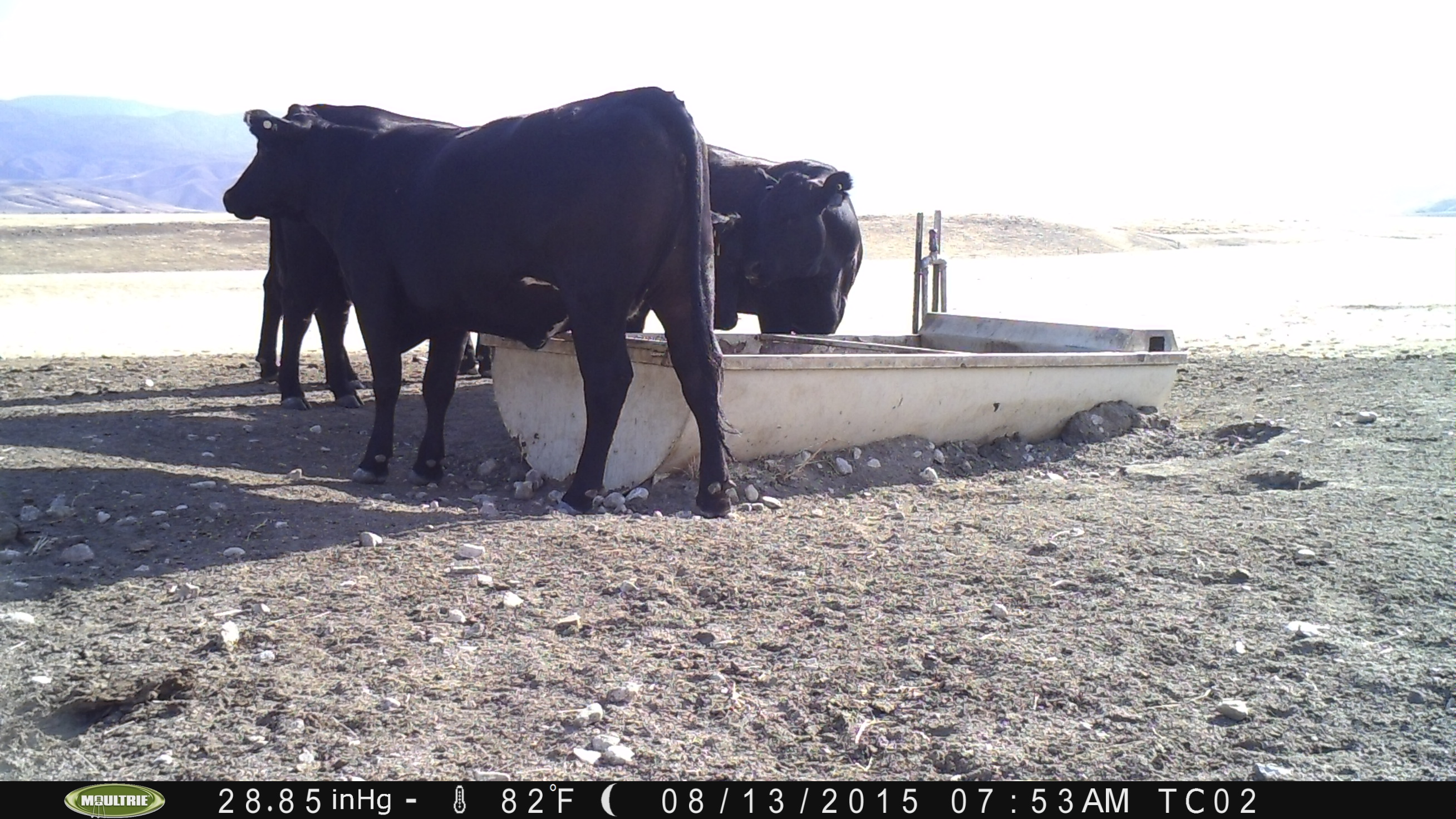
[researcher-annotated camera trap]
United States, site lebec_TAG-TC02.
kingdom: Animalia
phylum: Chordata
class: Mammalia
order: Artiodactyla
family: Bovidae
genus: Bos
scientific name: Bos taurus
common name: domestic cow